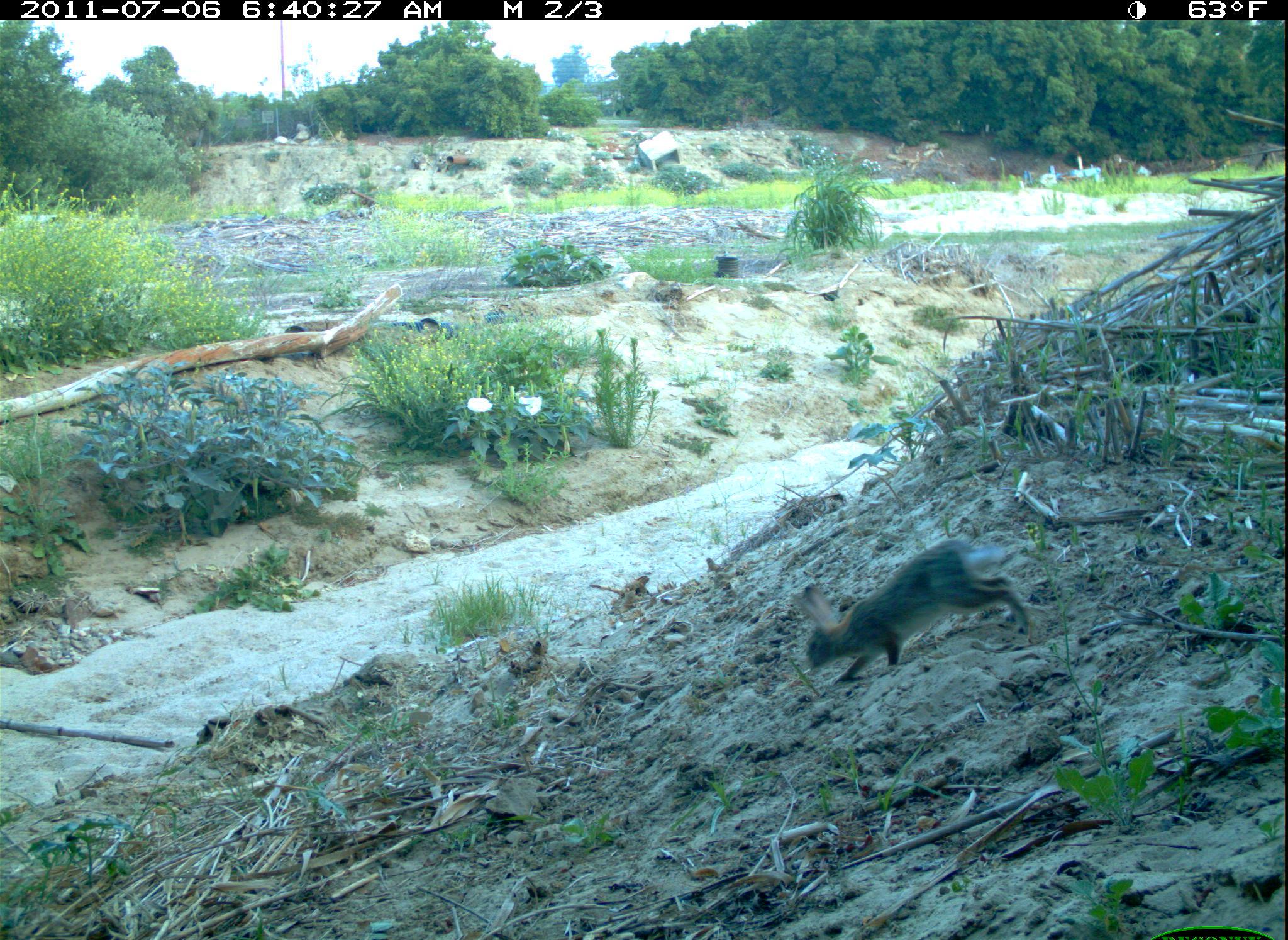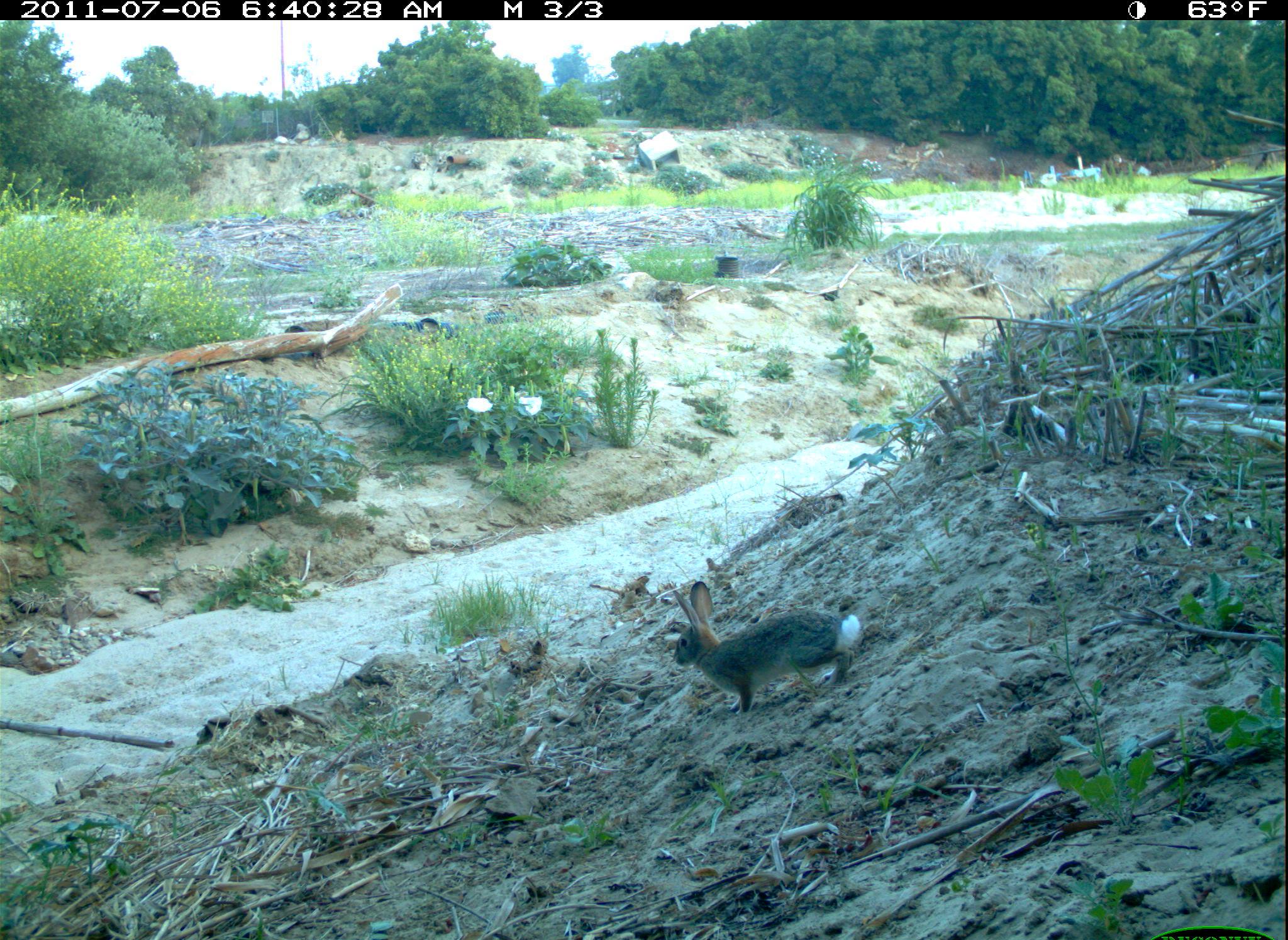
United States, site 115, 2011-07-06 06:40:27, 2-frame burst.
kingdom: Animalia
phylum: Chordata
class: Mammalia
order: Lagomorpha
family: Leporidae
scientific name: Leporidae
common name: rabbits and hares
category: rabbit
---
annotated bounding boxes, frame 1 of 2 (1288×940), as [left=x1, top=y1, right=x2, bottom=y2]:
rabbit: [left=786, top=530, right=1046, bottom=691]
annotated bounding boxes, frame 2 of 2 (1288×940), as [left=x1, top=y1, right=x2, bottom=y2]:
rabbit: [left=658, top=567, right=876, bottom=720]